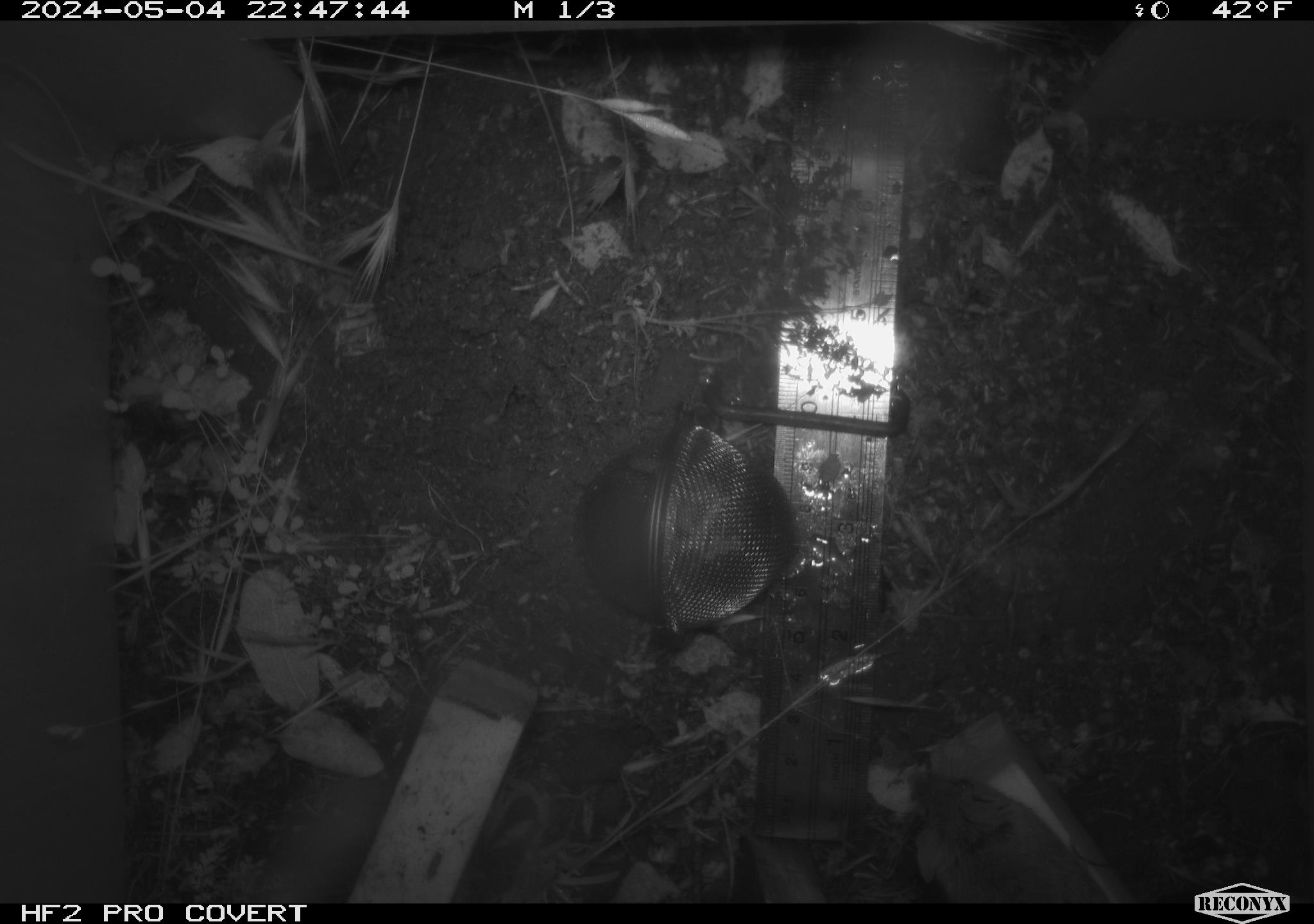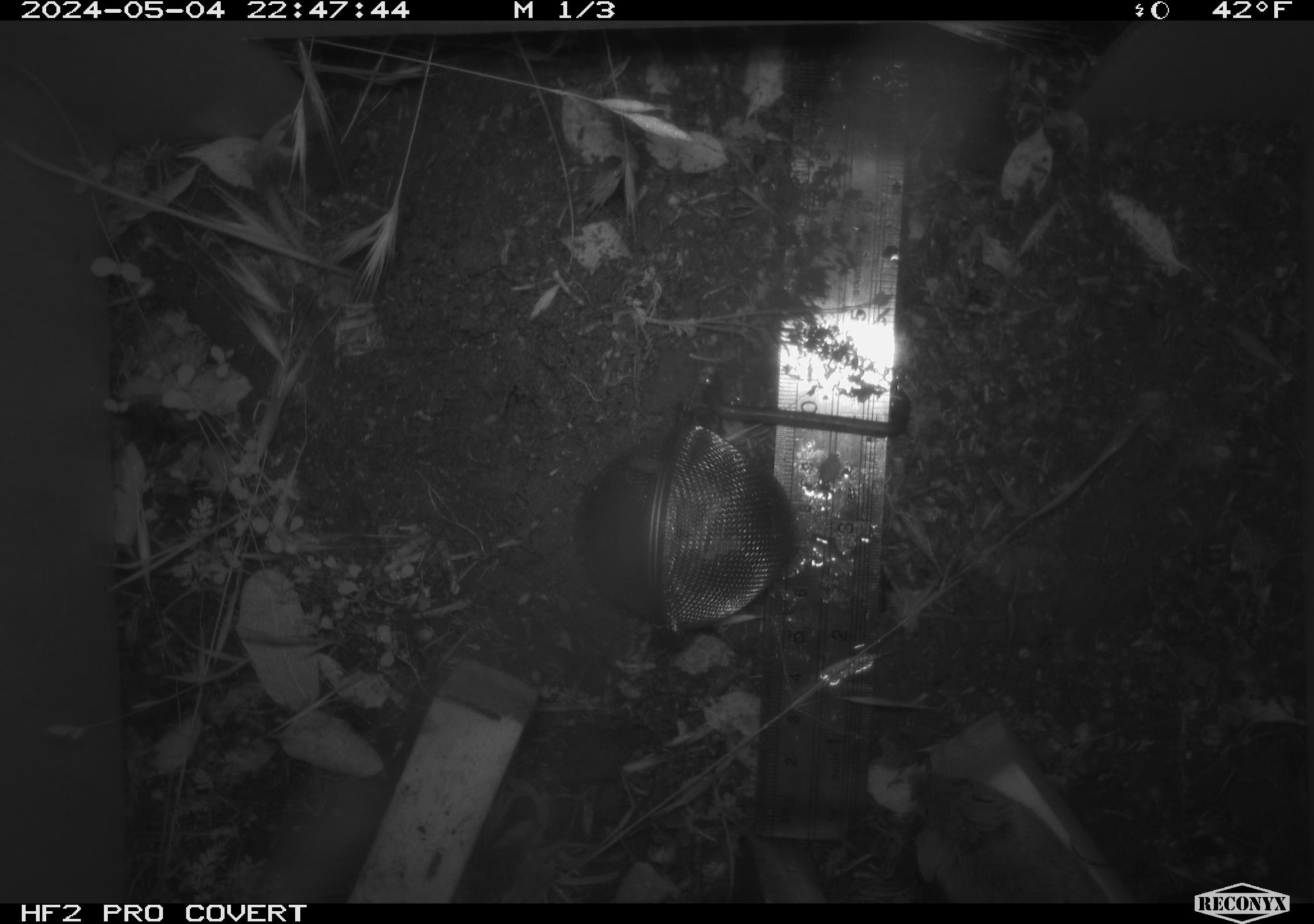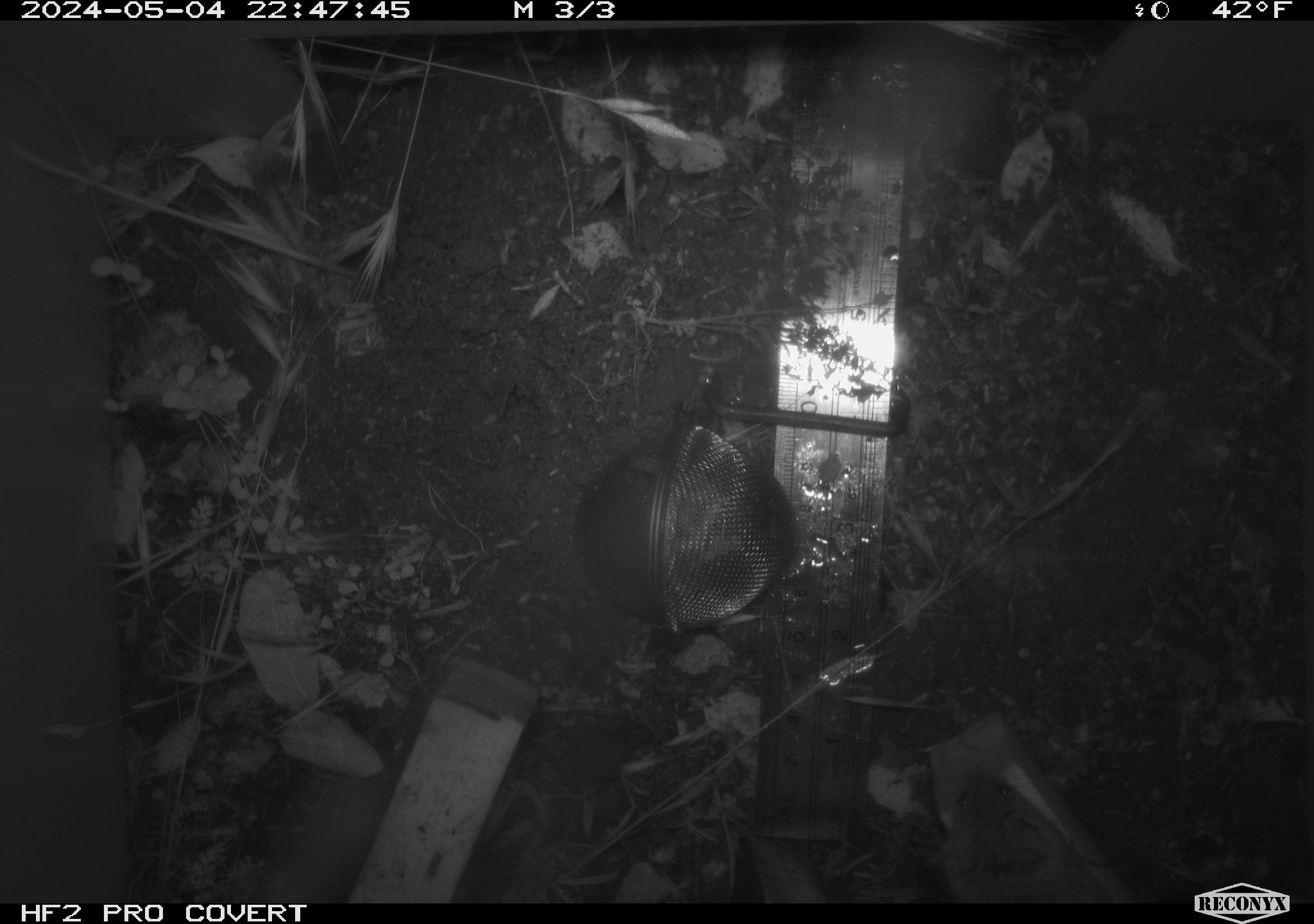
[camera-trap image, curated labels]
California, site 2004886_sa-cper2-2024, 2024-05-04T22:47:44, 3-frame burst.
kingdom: Animalia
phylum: Chordata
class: Mammalia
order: Rodentia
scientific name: Rodentia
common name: rodent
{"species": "rodent (Rodentia)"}